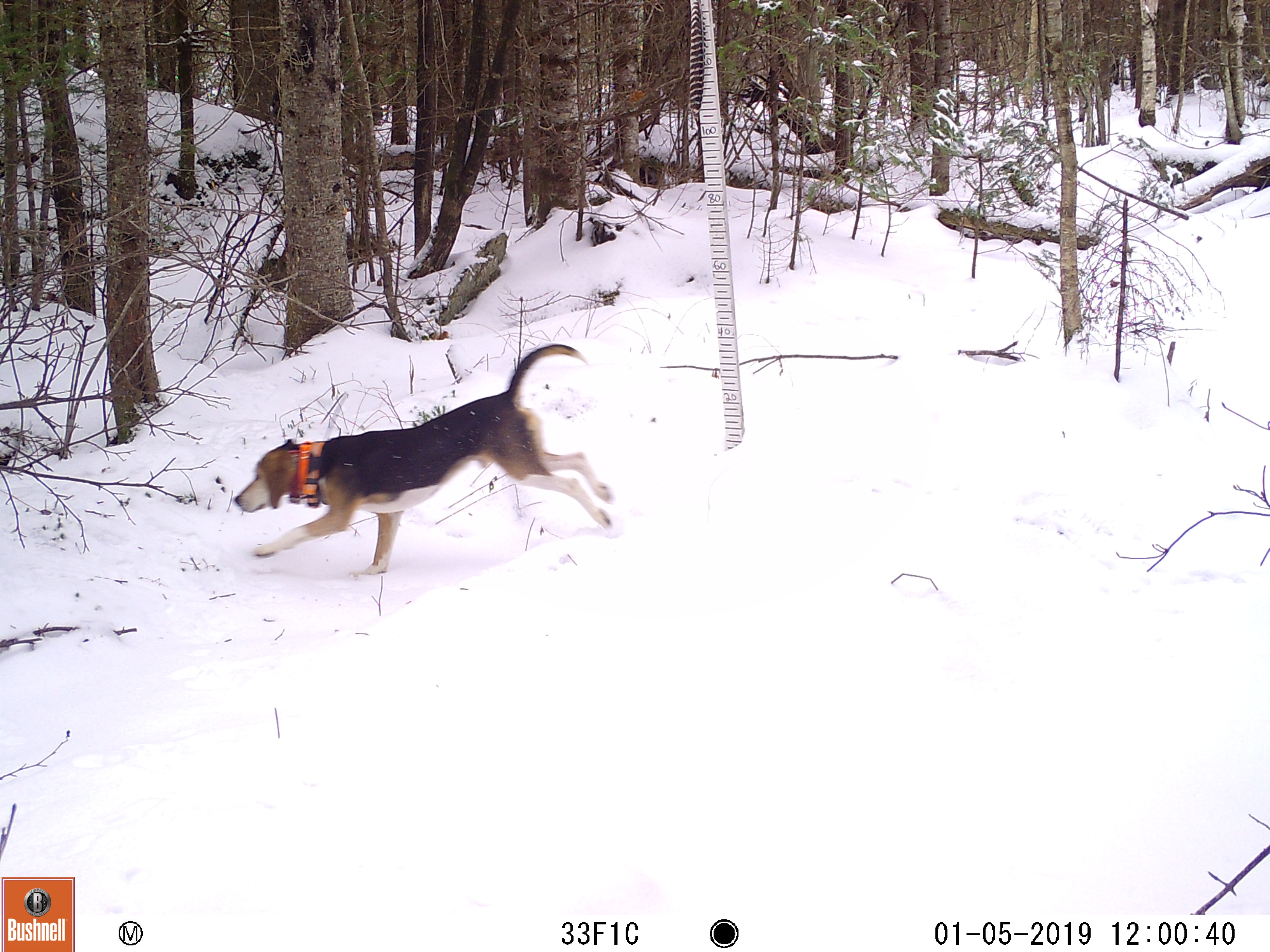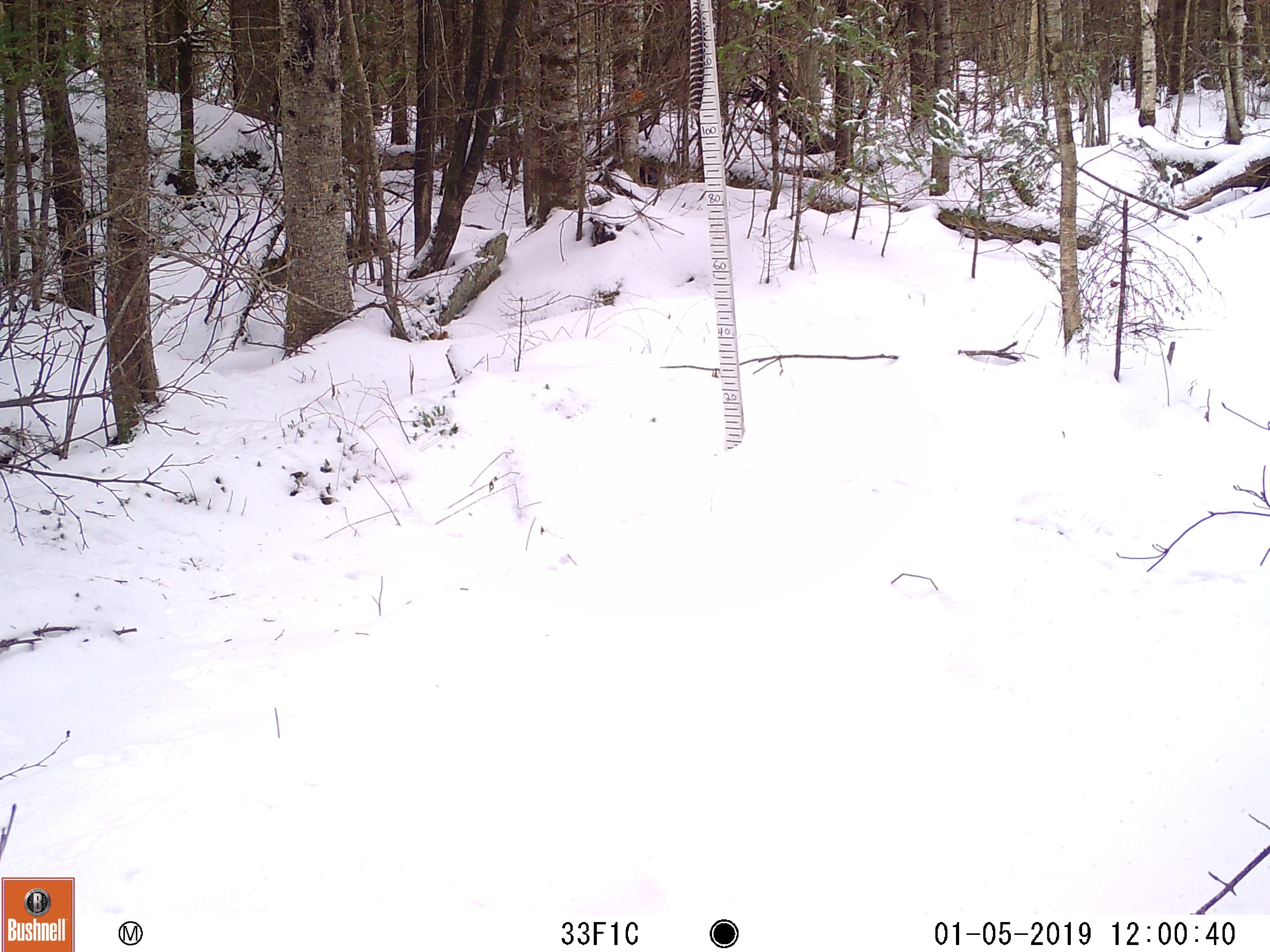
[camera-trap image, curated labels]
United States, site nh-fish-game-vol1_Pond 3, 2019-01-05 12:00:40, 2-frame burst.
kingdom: Animalia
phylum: Chordata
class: Mammalia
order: Carnivora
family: Canidae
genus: Canis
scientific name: Canis familiaris familiaris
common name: domestic dog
Domestic dog (Canis familiaris familiaris).